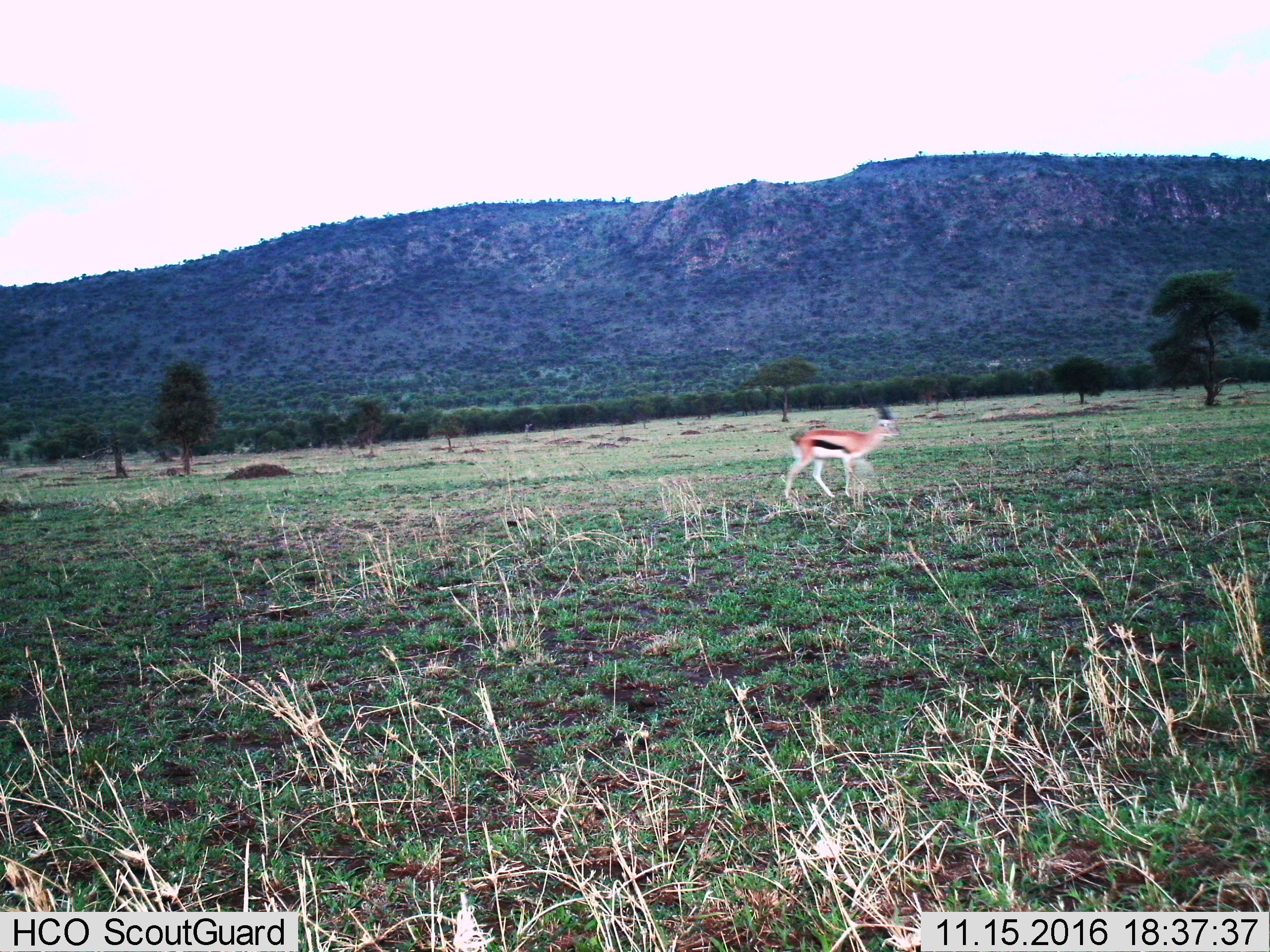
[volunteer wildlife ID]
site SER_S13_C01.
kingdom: Animalia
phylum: Chordata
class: Mammalia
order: Artiodactyla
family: Bovidae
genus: Eudorcas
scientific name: Eudorcas thomsonii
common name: thomson's gazelle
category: gazellethomsons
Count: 1.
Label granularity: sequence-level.